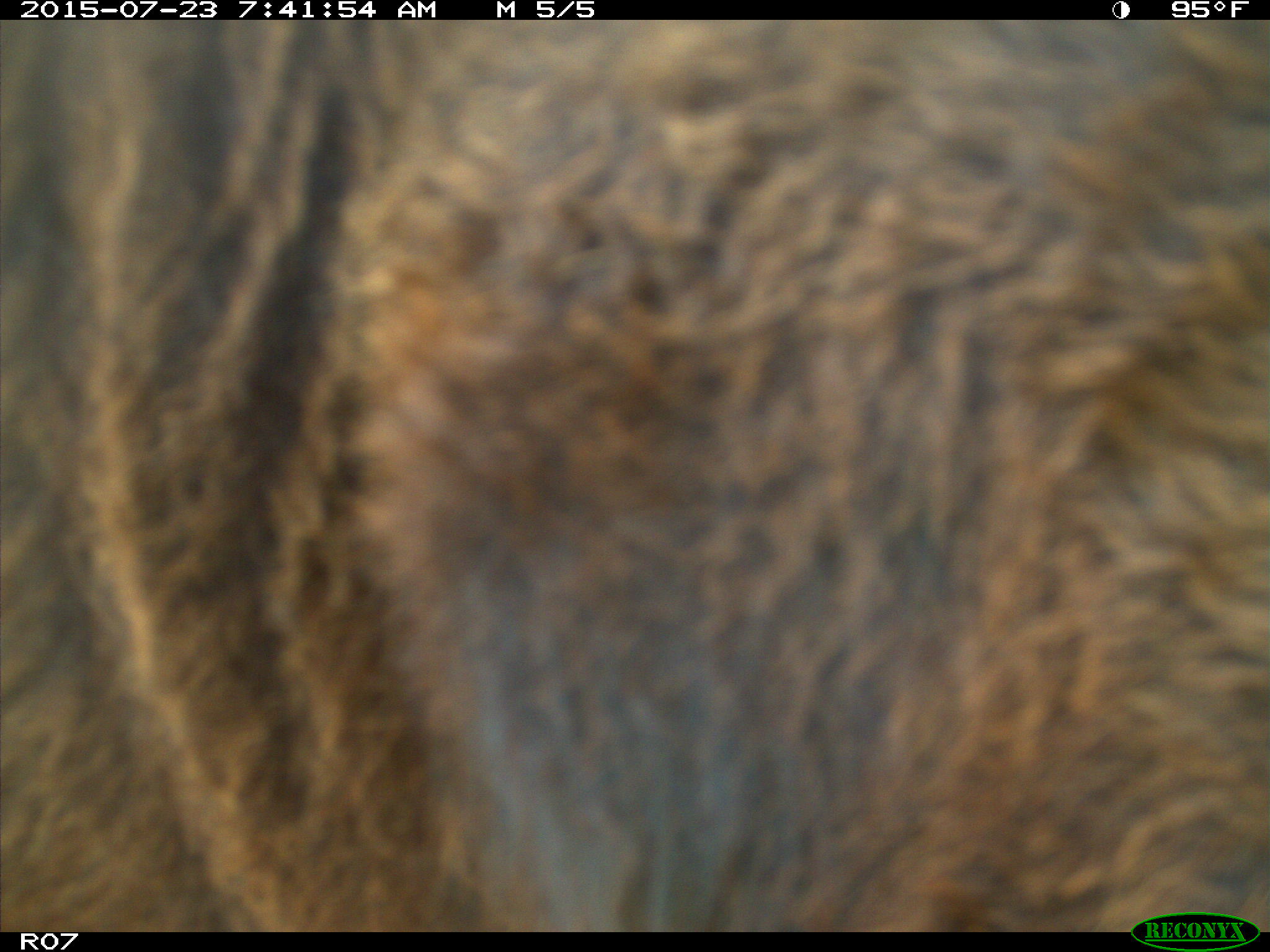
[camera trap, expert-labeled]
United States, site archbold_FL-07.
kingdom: Animalia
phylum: Chordata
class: Mammalia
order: Artiodactyla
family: Bovidae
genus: Bos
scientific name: Bos taurus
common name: domestic cow